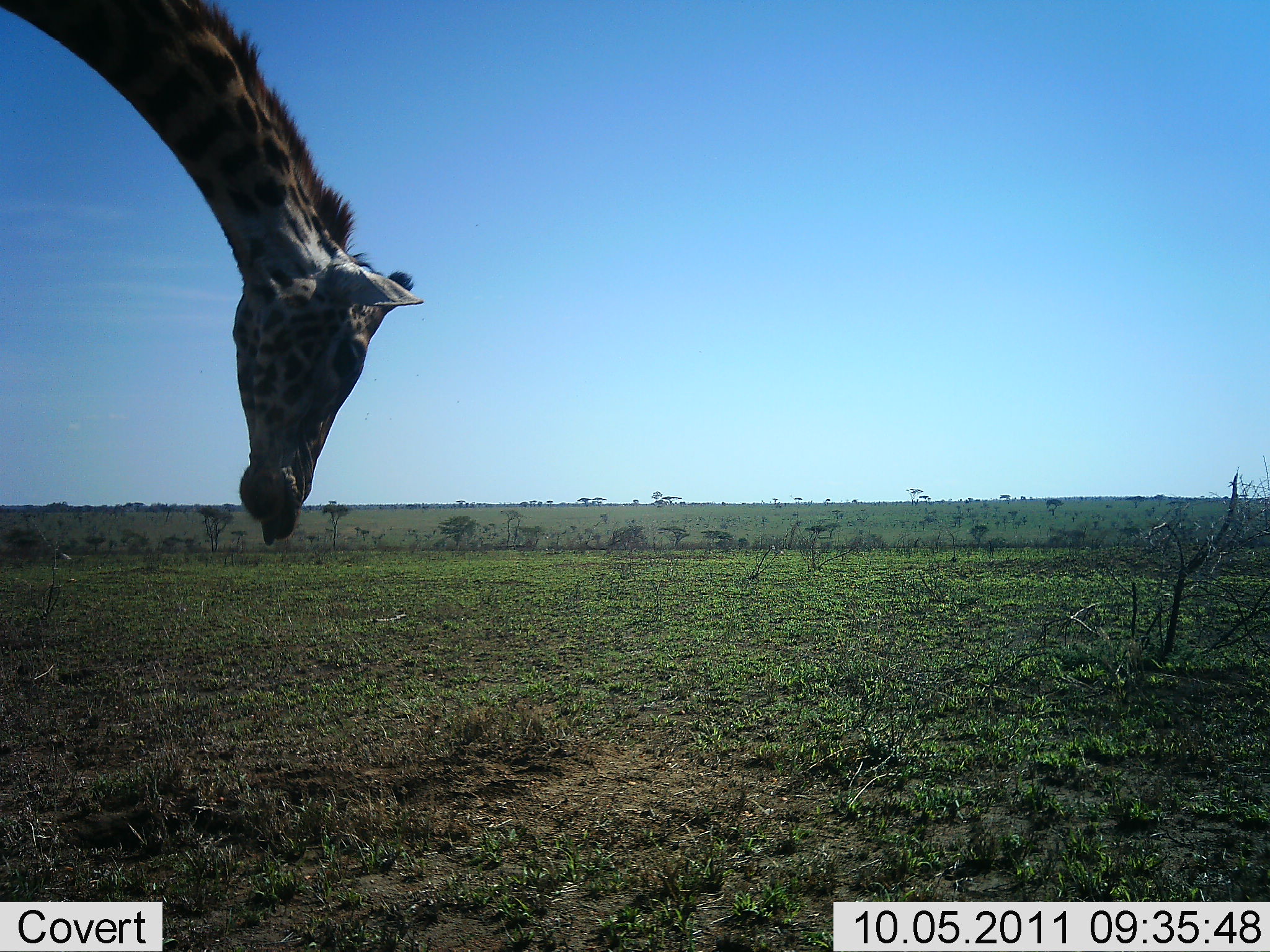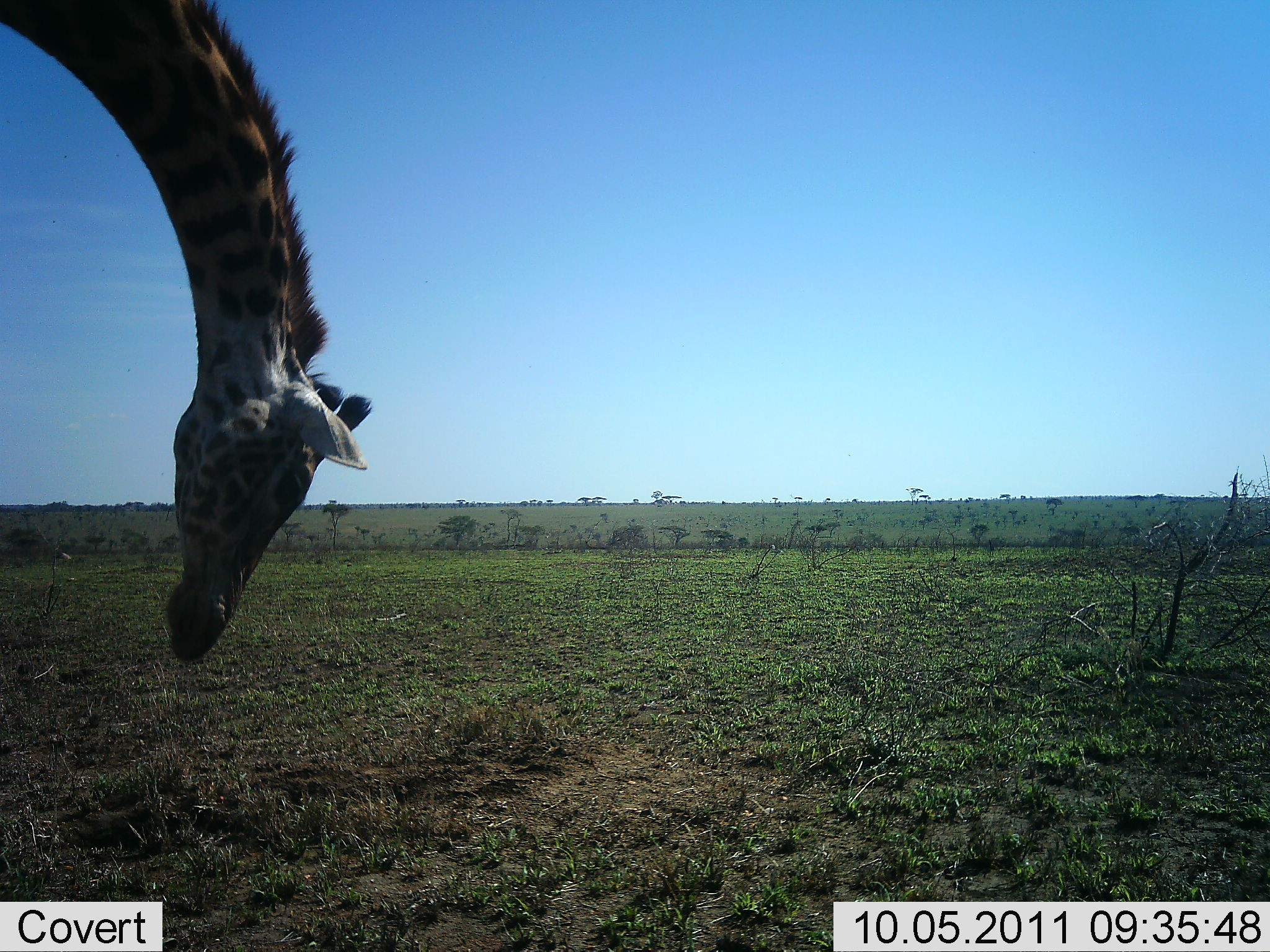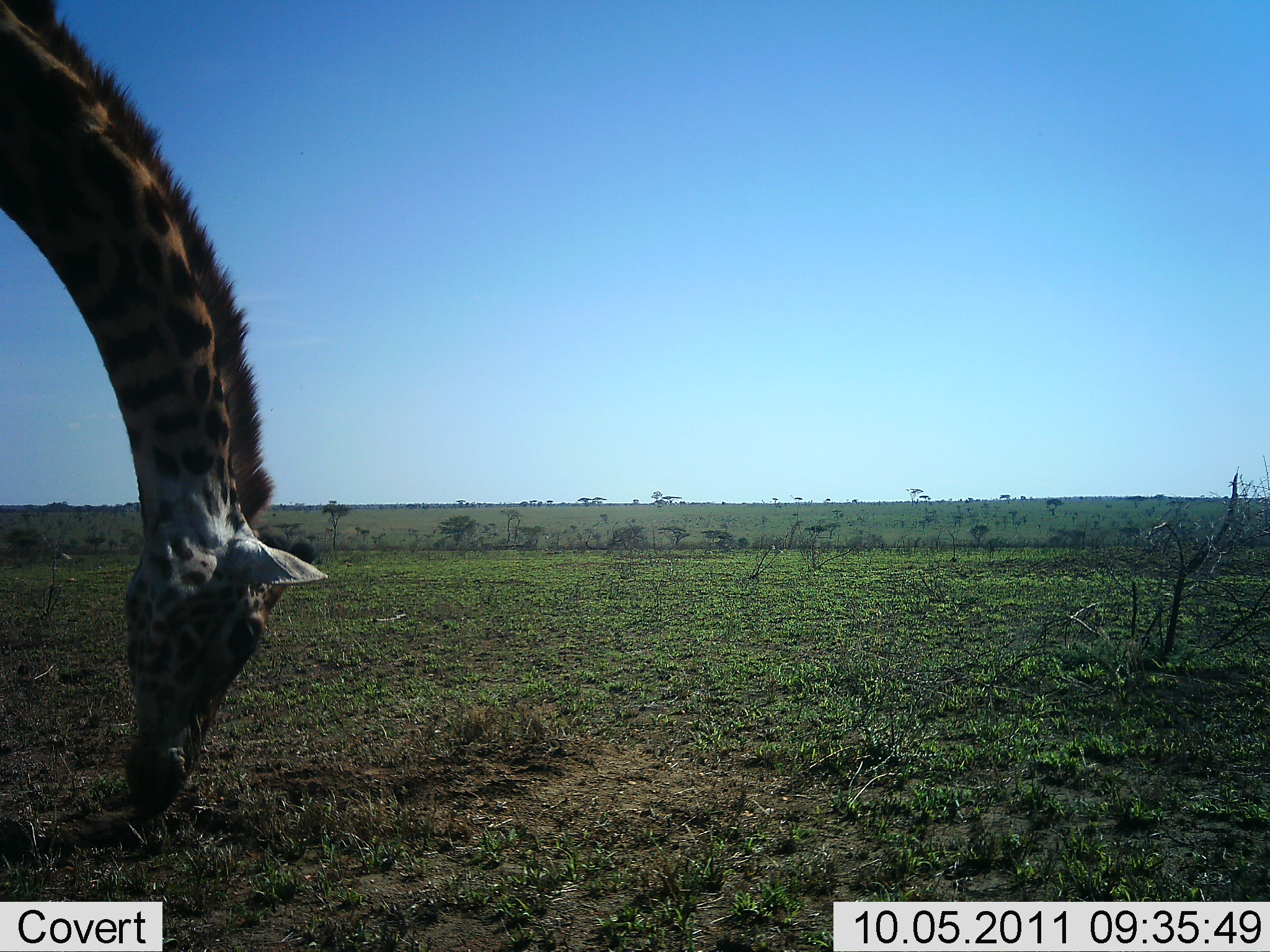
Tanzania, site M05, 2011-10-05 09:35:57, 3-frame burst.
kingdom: Animalia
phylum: Chordata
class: Mammalia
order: Artiodactyla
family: Giraffidae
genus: Giraffa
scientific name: Giraffa camelopardalis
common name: giraffe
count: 1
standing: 27%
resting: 0%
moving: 9%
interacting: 0%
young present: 0%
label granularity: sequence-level